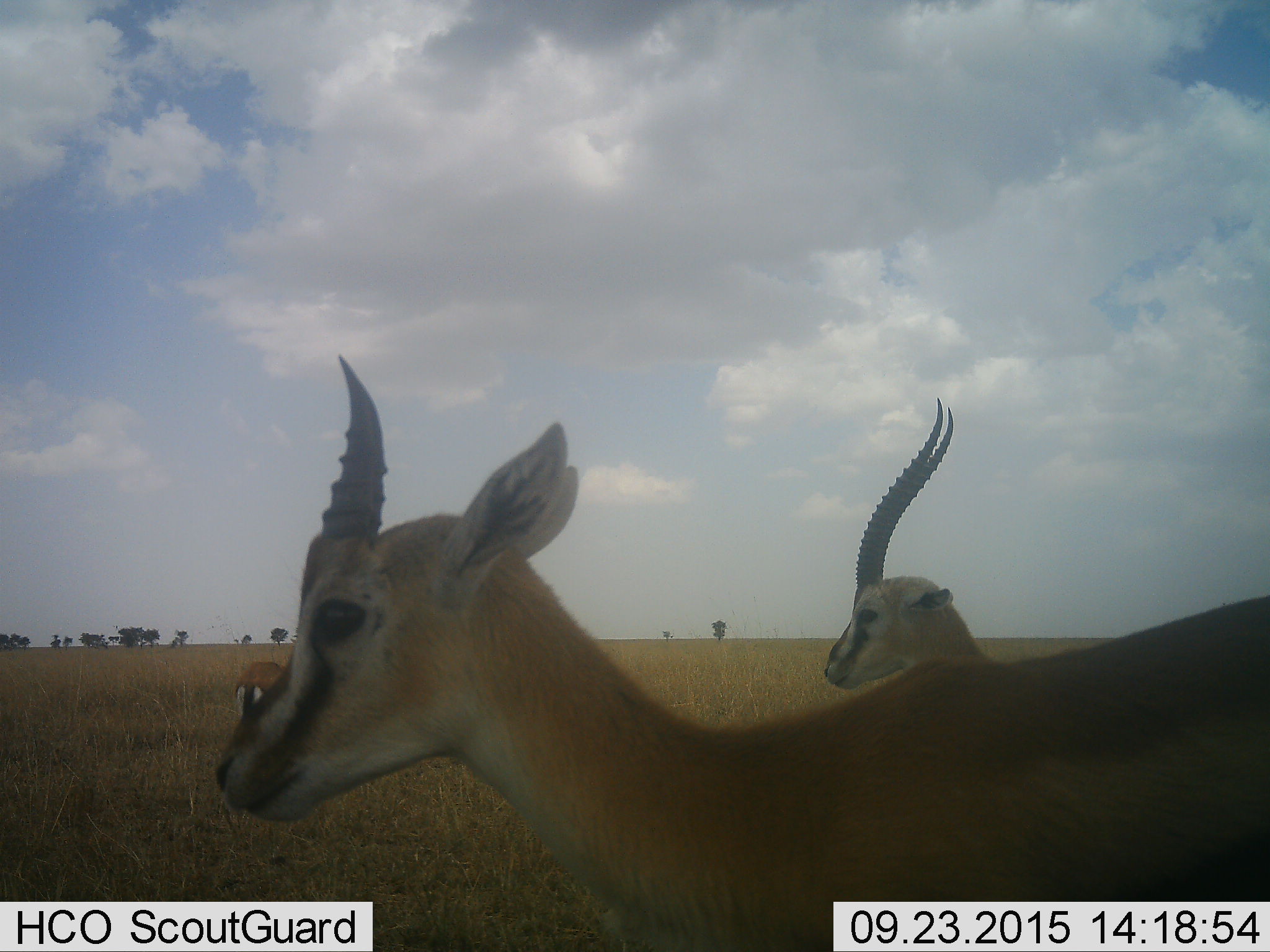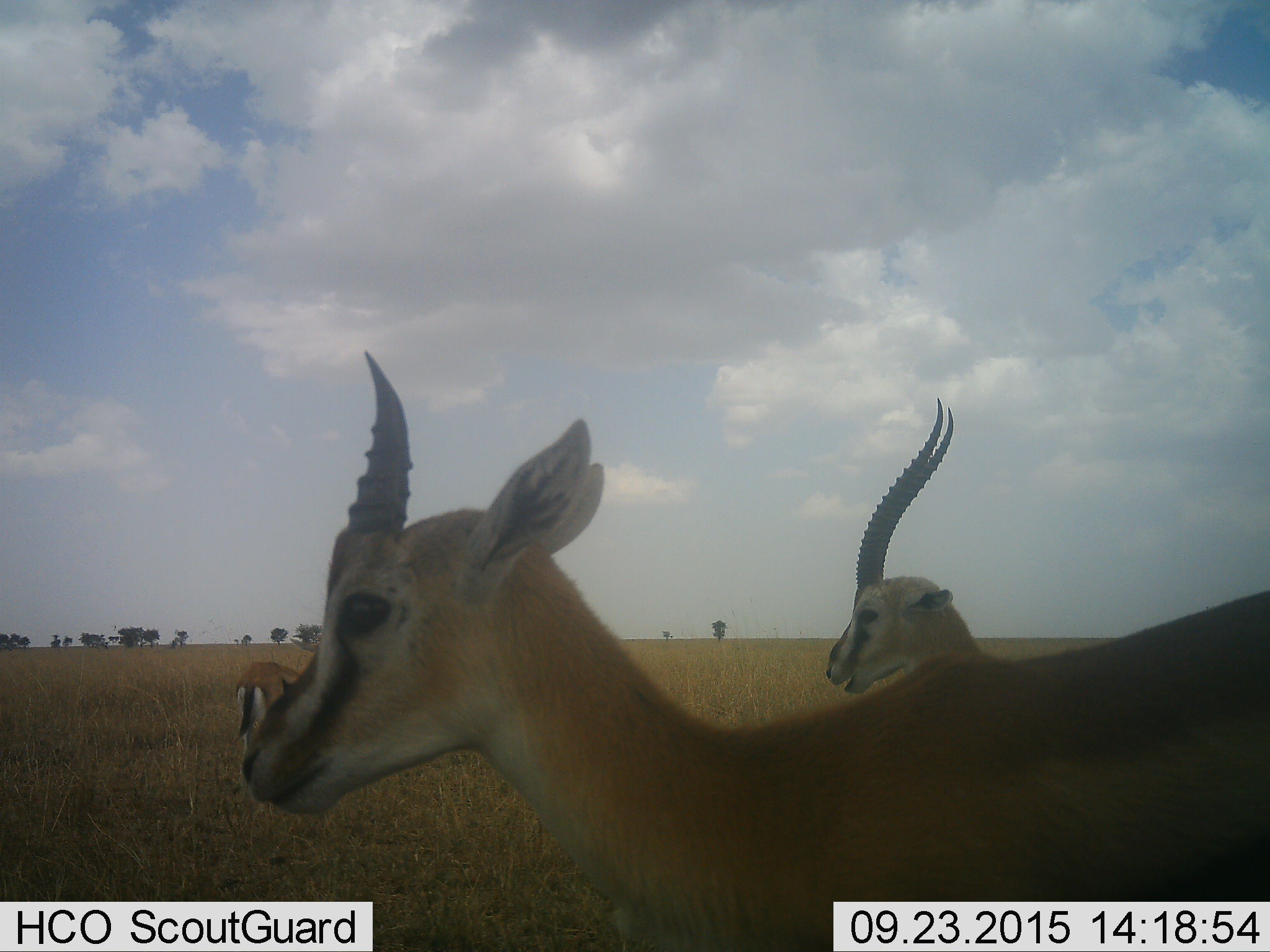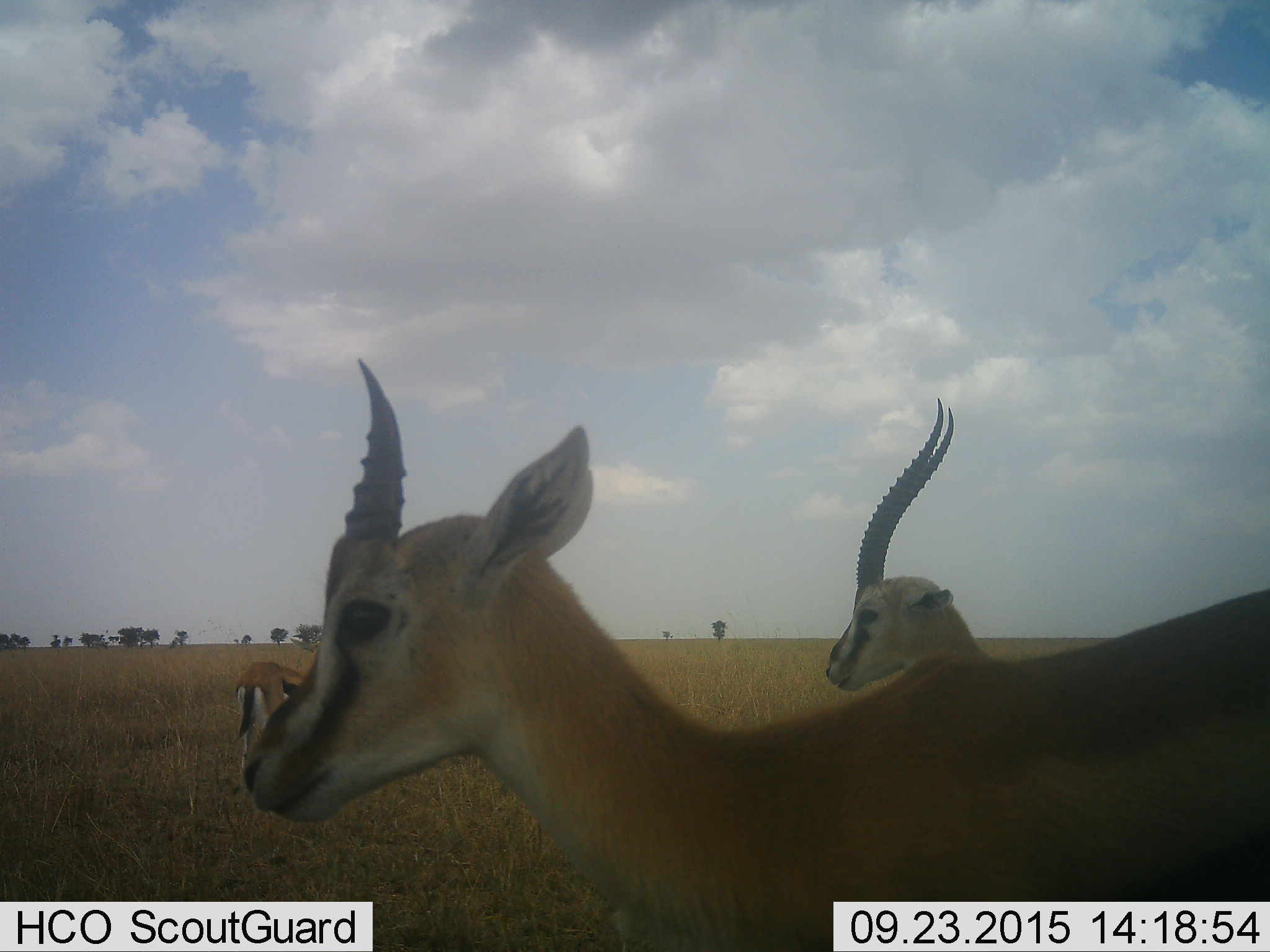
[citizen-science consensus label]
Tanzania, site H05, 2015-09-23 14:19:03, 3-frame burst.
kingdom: Animalia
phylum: Chordata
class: Mammalia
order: Artiodactyla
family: Bovidae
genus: Eudorcas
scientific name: Eudorcas thomsonii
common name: thomson's gazelle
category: gazellethomsons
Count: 3.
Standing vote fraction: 100%.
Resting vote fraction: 0%.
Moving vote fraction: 0%.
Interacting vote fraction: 11%.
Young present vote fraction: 22%.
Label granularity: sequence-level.